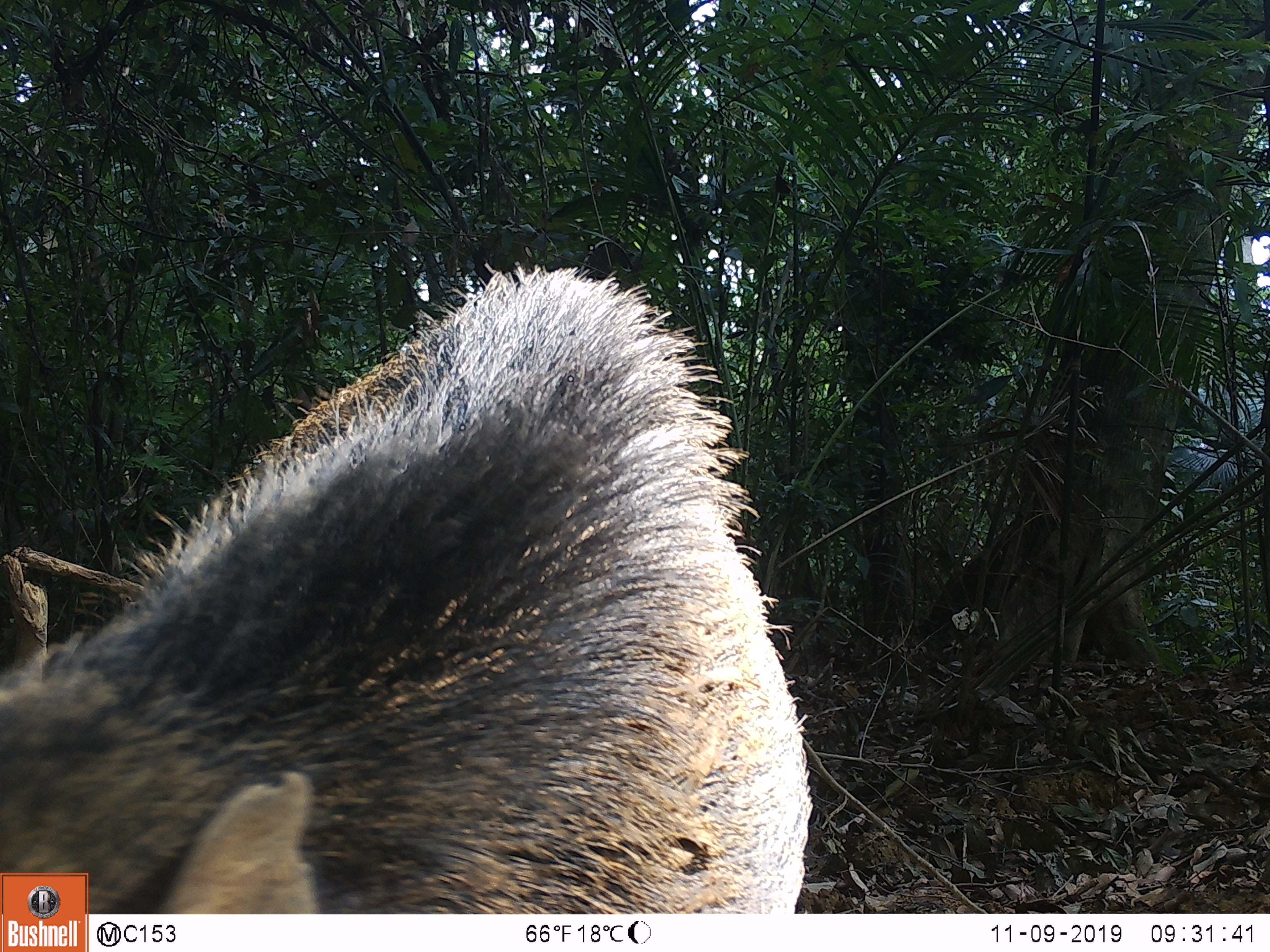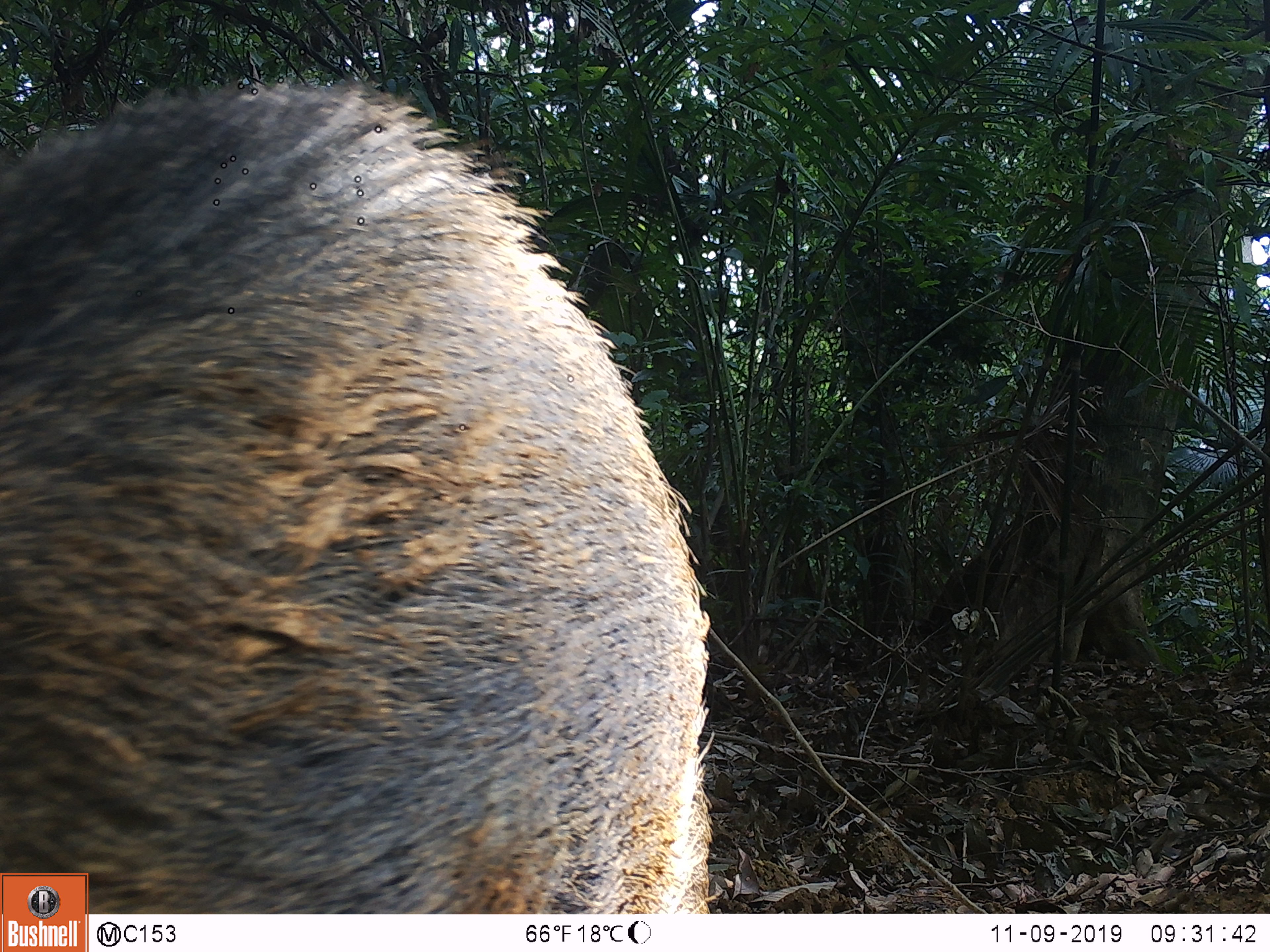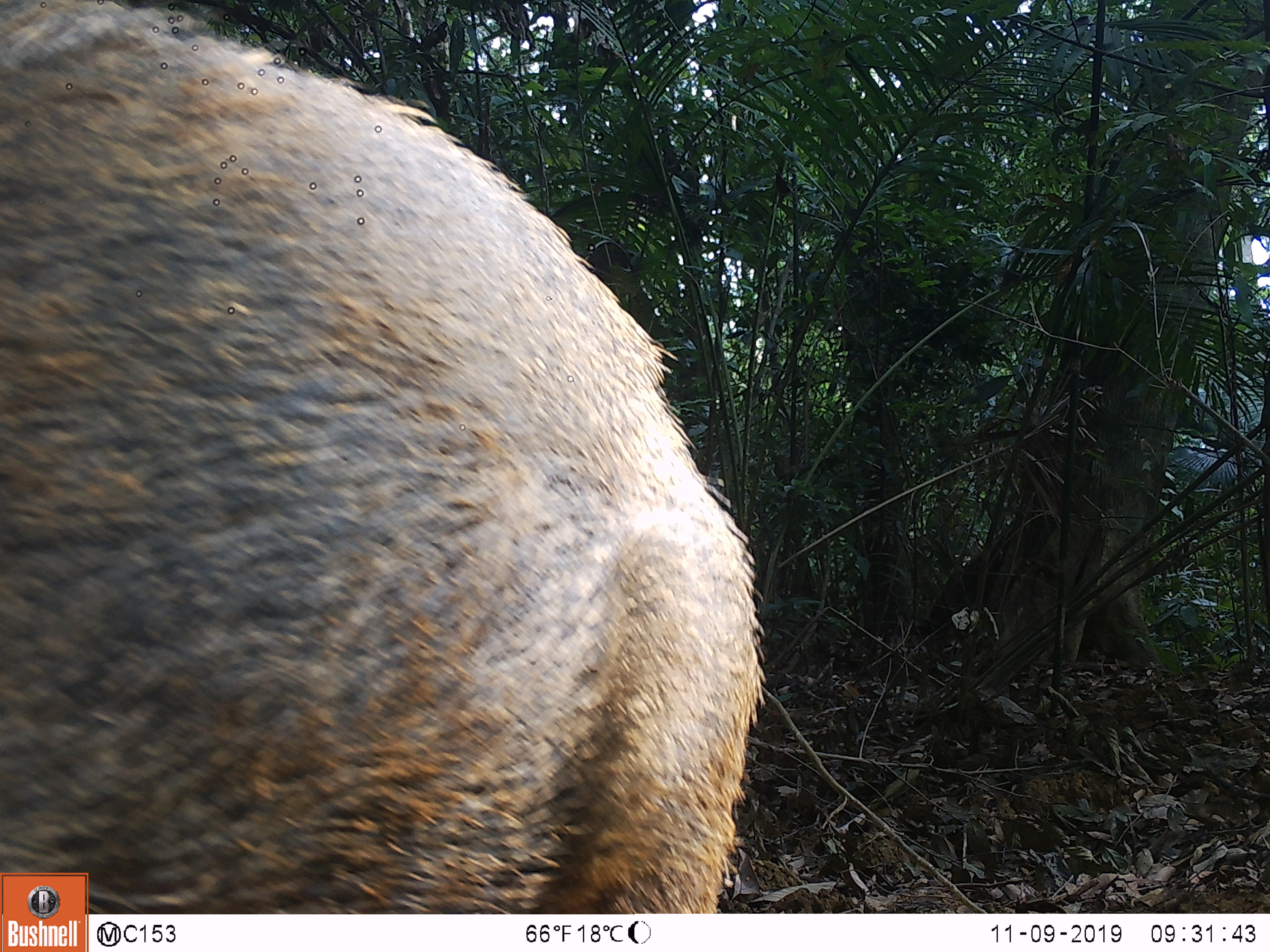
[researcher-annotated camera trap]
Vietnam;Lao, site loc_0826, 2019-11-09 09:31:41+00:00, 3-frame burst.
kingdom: Animalia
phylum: Chordata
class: Mammalia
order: Artiodactyla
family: Suidae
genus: Sus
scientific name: Sus scrofa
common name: eurasian wild pig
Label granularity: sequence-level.